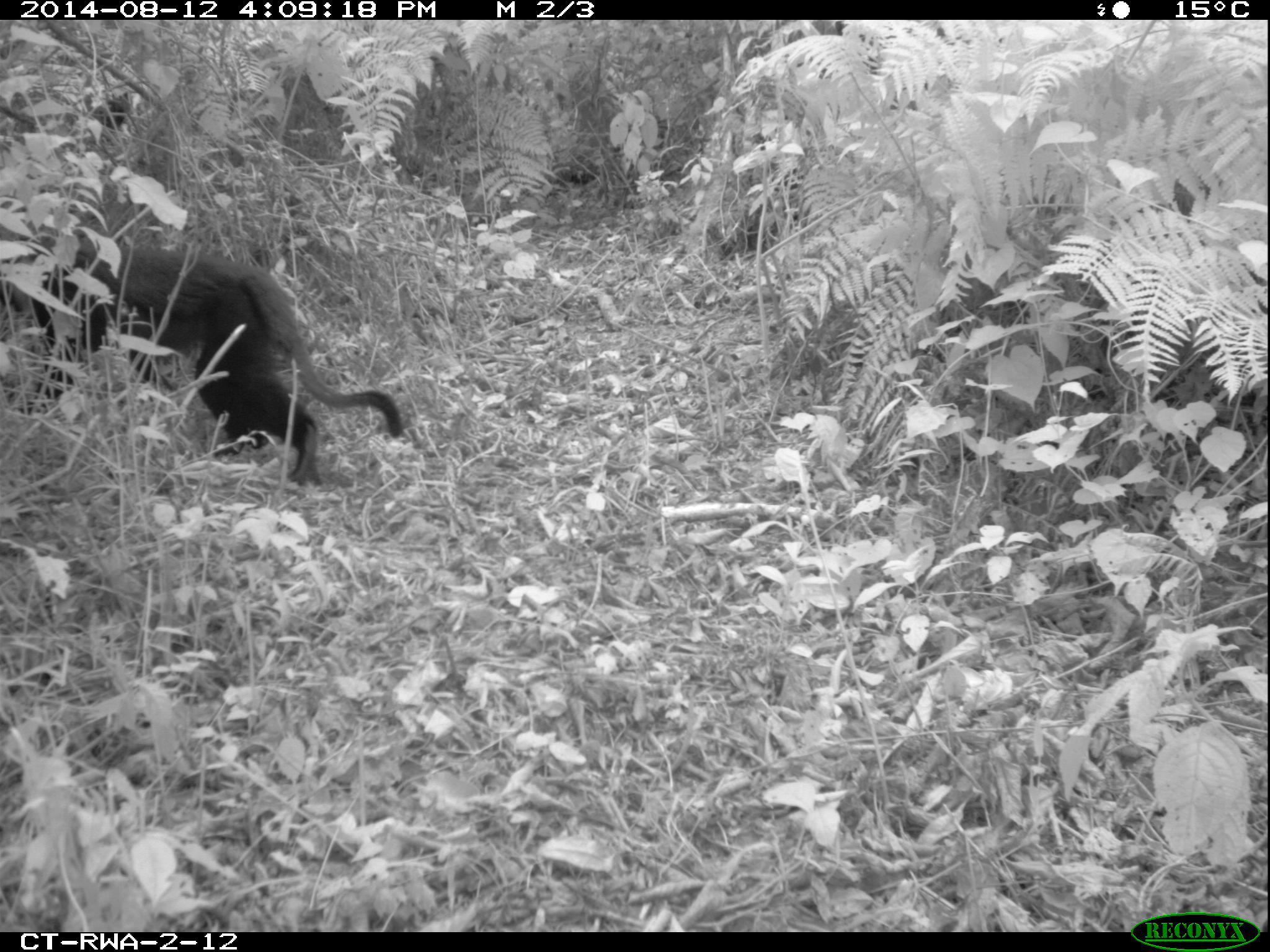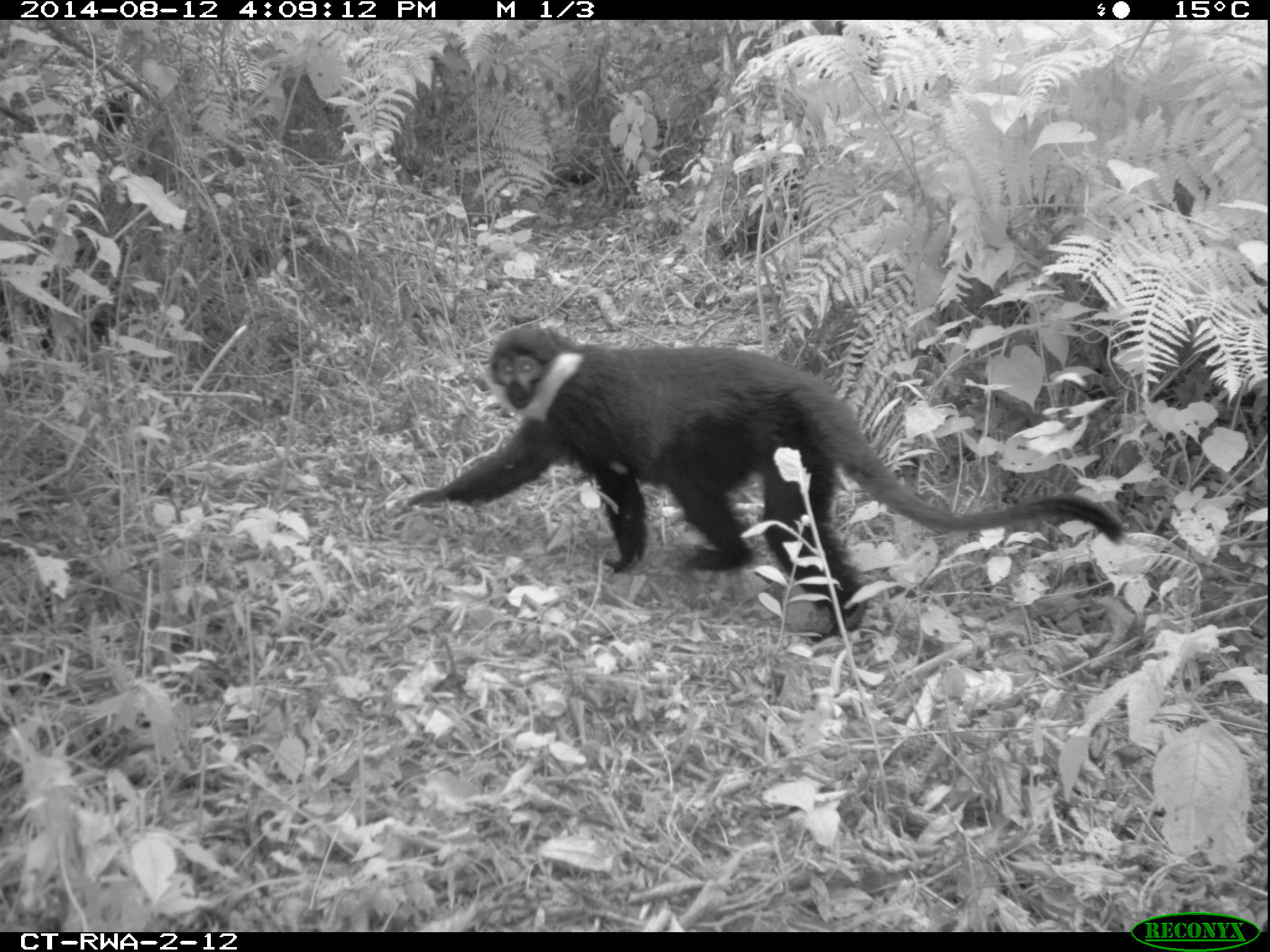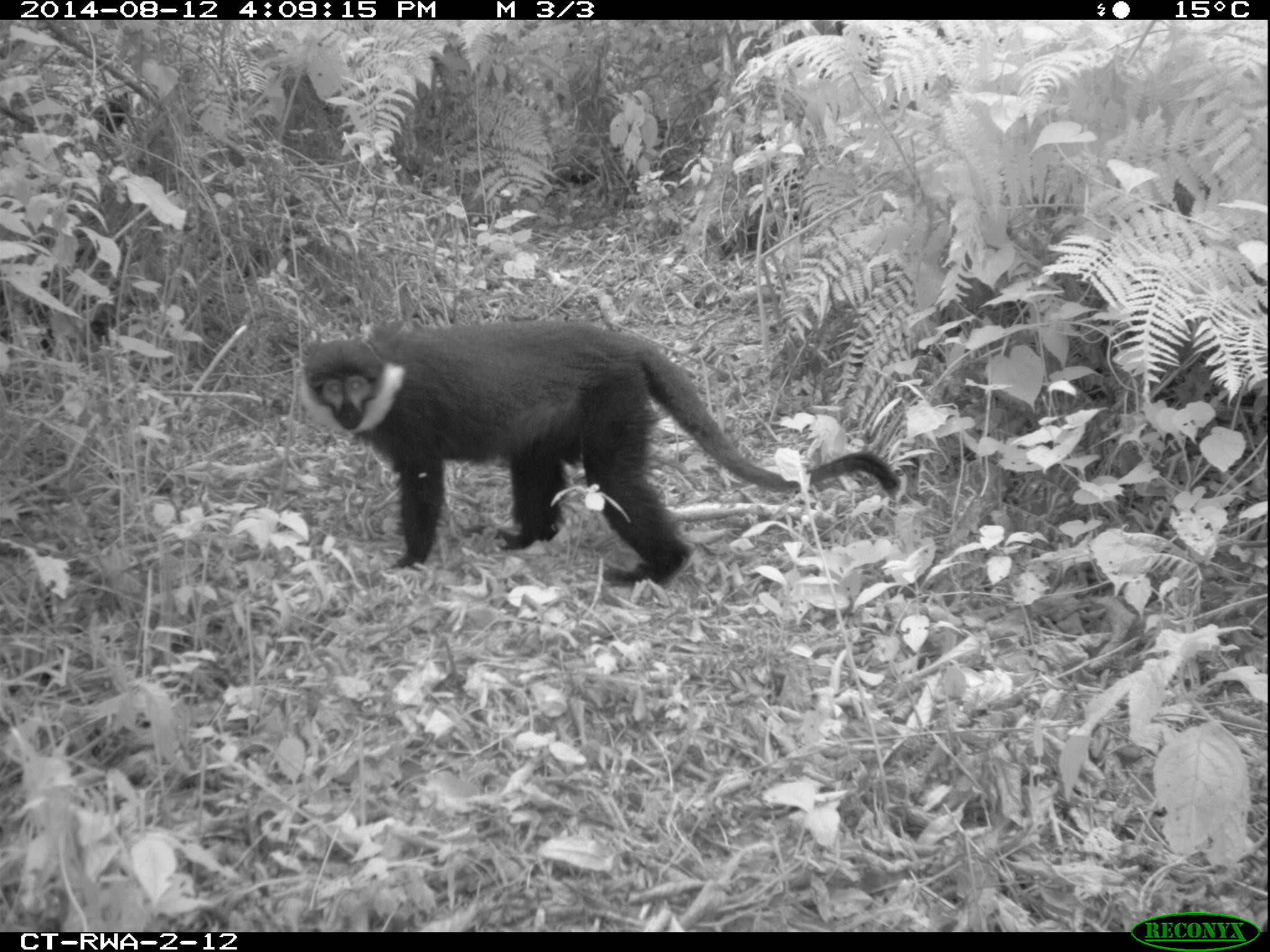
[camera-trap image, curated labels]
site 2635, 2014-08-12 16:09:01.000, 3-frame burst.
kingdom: Animalia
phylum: Chordata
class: Mammalia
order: Primates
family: Cercopithecidae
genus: Allochrocebus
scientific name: Allochrocebus lhoesti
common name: l'hoest's monkey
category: cercopithecus lhoesti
Cercopithecus lhoesti (l'hoest's monkey) (Allochrocebus lhoesti), count 1.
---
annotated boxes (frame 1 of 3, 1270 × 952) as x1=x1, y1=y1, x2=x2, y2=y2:
cercopithecus lhoesti: x1=18, y1=218, x2=404, y2=487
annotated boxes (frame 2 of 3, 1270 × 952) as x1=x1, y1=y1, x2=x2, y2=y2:
cercopithecus lhoesti: x1=402, y1=317, x2=1126, y2=644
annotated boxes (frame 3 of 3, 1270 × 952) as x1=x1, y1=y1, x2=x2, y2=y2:
cercopithecus lhoesti: x1=292, y1=317, x2=902, y2=592